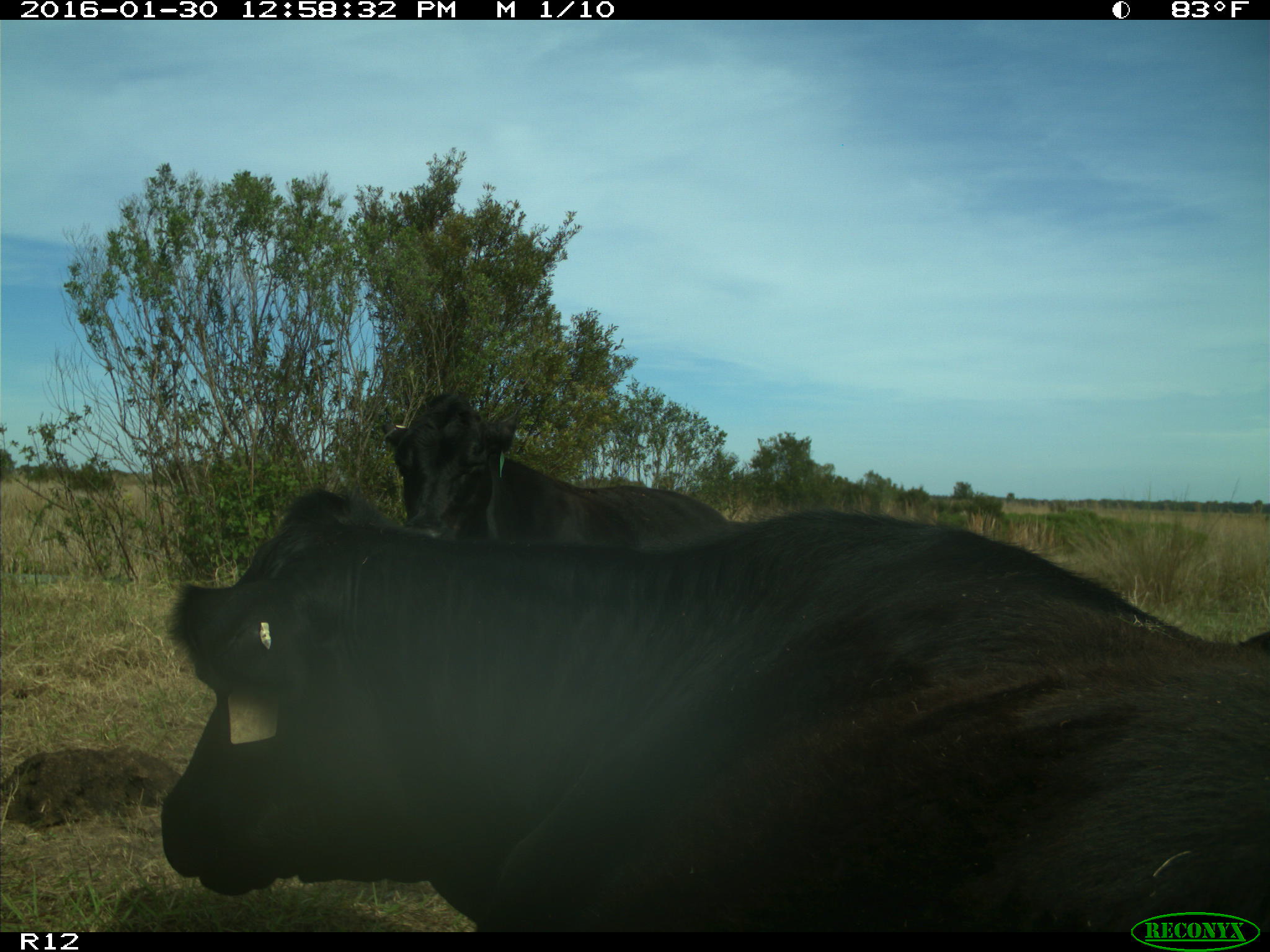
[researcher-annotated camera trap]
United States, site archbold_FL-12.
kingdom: Animalia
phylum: Chordata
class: Mammalia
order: Artiodactyla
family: Bovidae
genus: Bos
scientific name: Bos taurus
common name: domestic cow